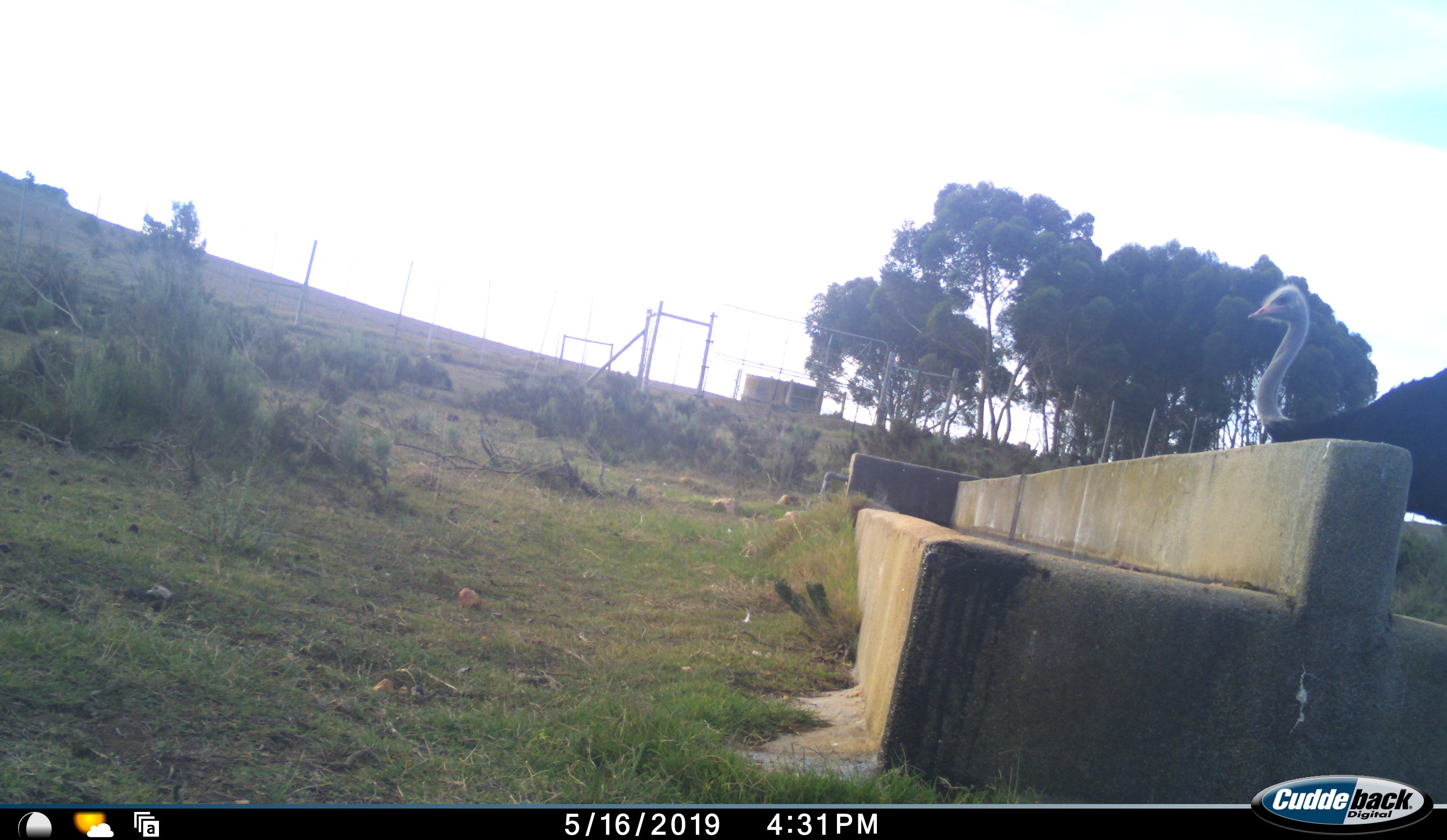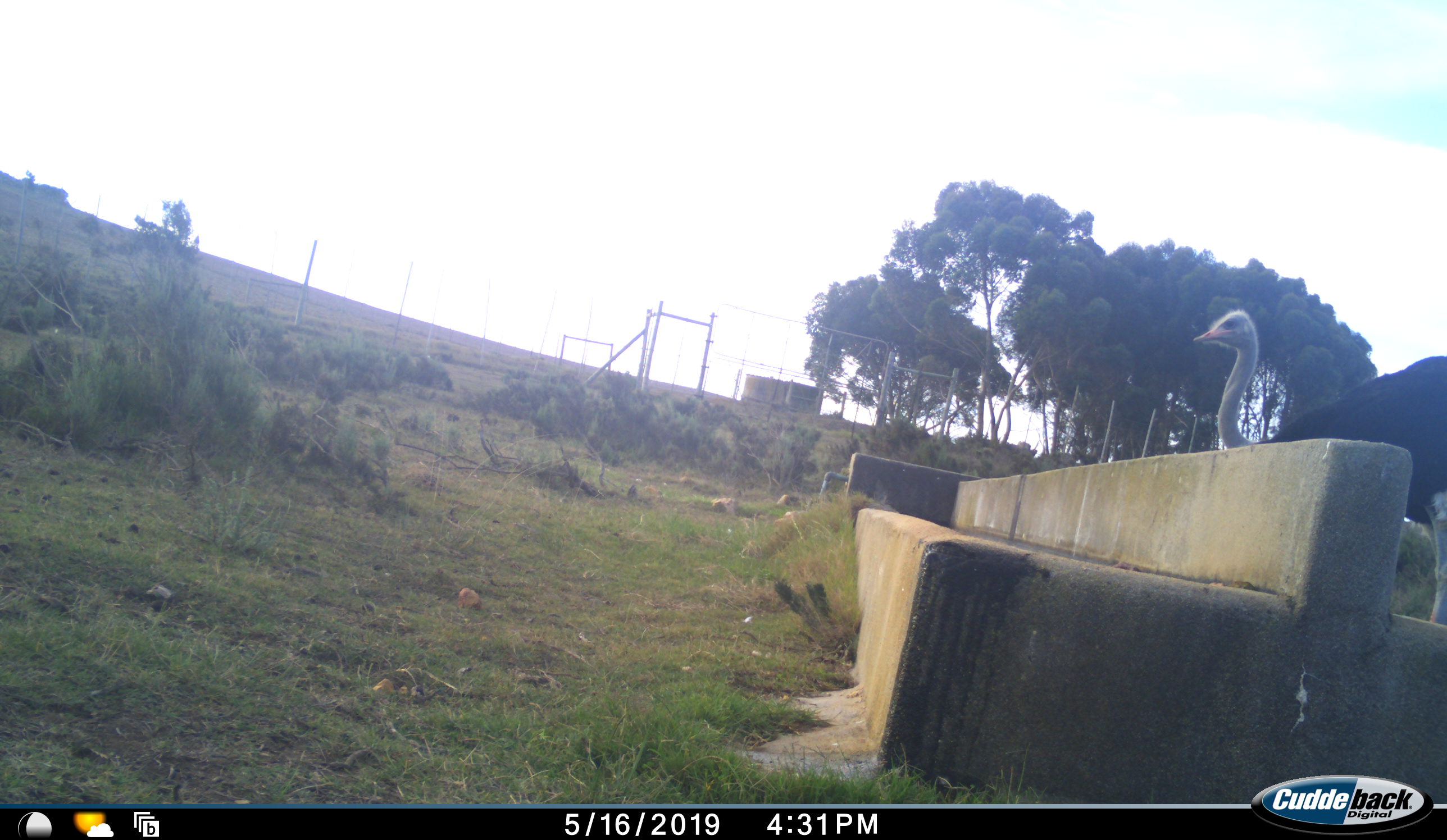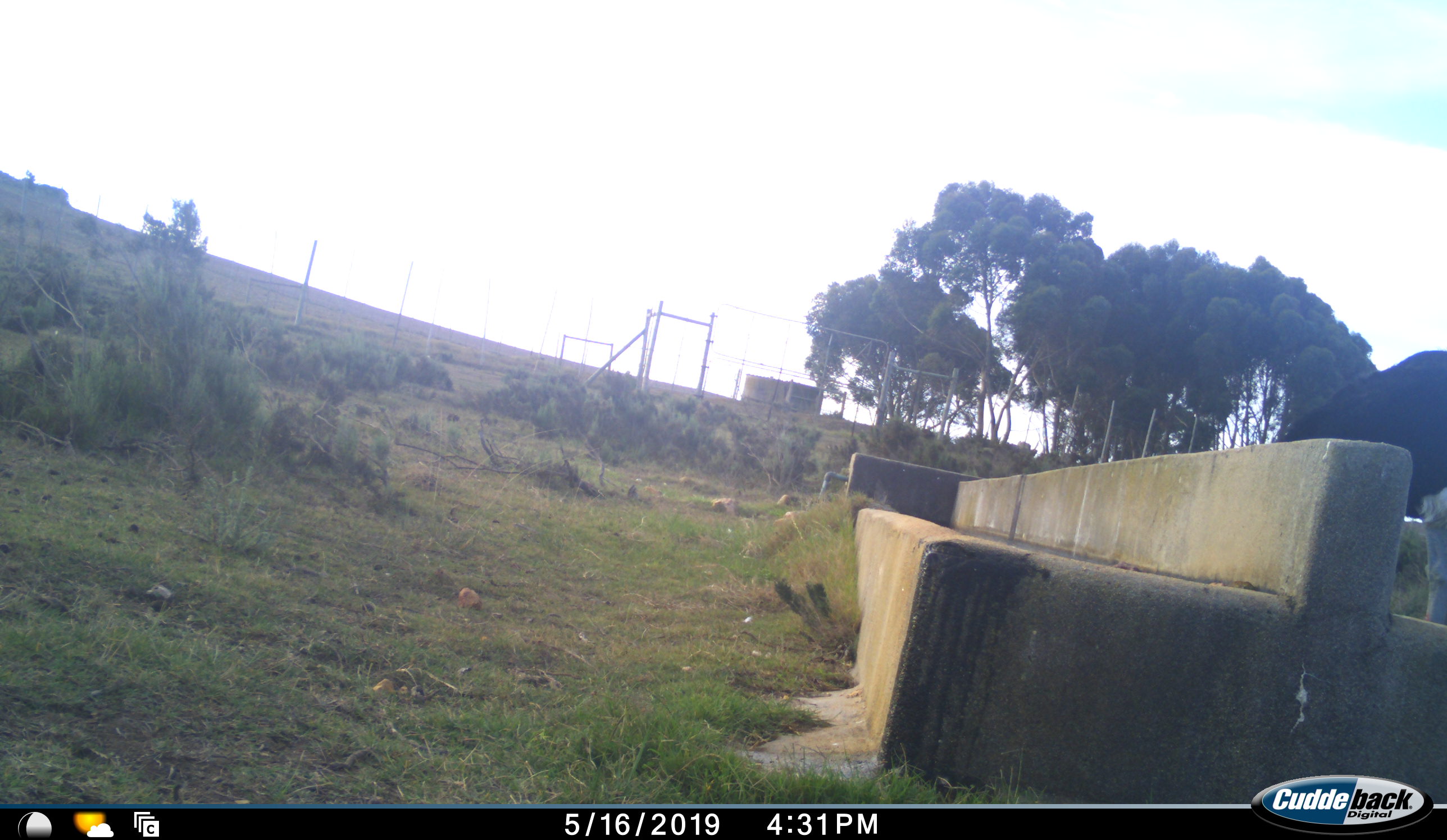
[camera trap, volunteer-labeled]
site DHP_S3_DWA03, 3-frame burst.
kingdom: Animalia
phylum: Chordata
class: Aves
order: Struthioniformes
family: Struthionidae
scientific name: Struthionidae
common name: ostrich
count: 1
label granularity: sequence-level